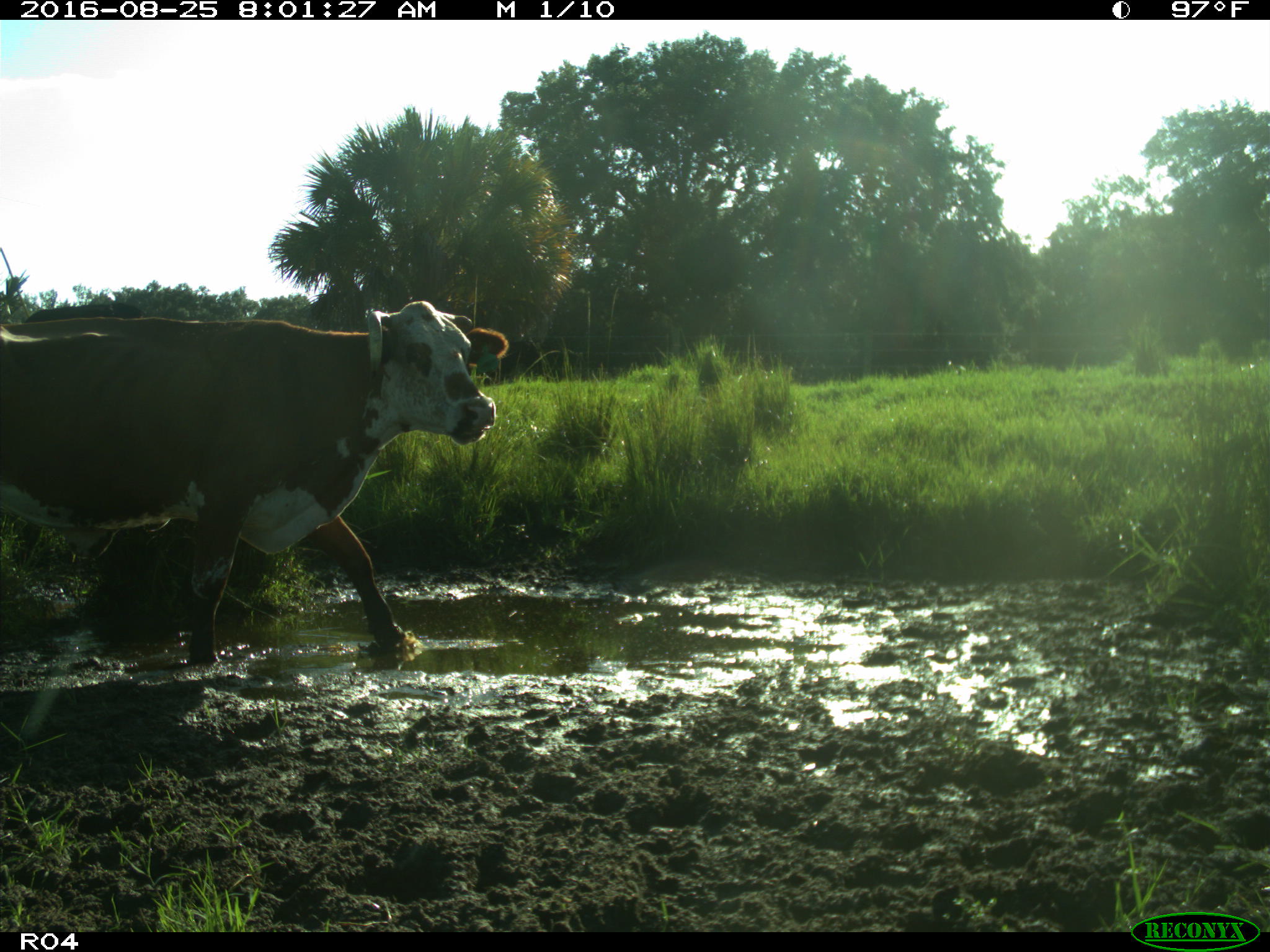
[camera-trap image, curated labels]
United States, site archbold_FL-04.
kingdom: Animalia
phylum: Chordata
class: Mammalia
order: Artiodactyla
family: Bovidae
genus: Bos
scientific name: Bos taurus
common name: domestic cow